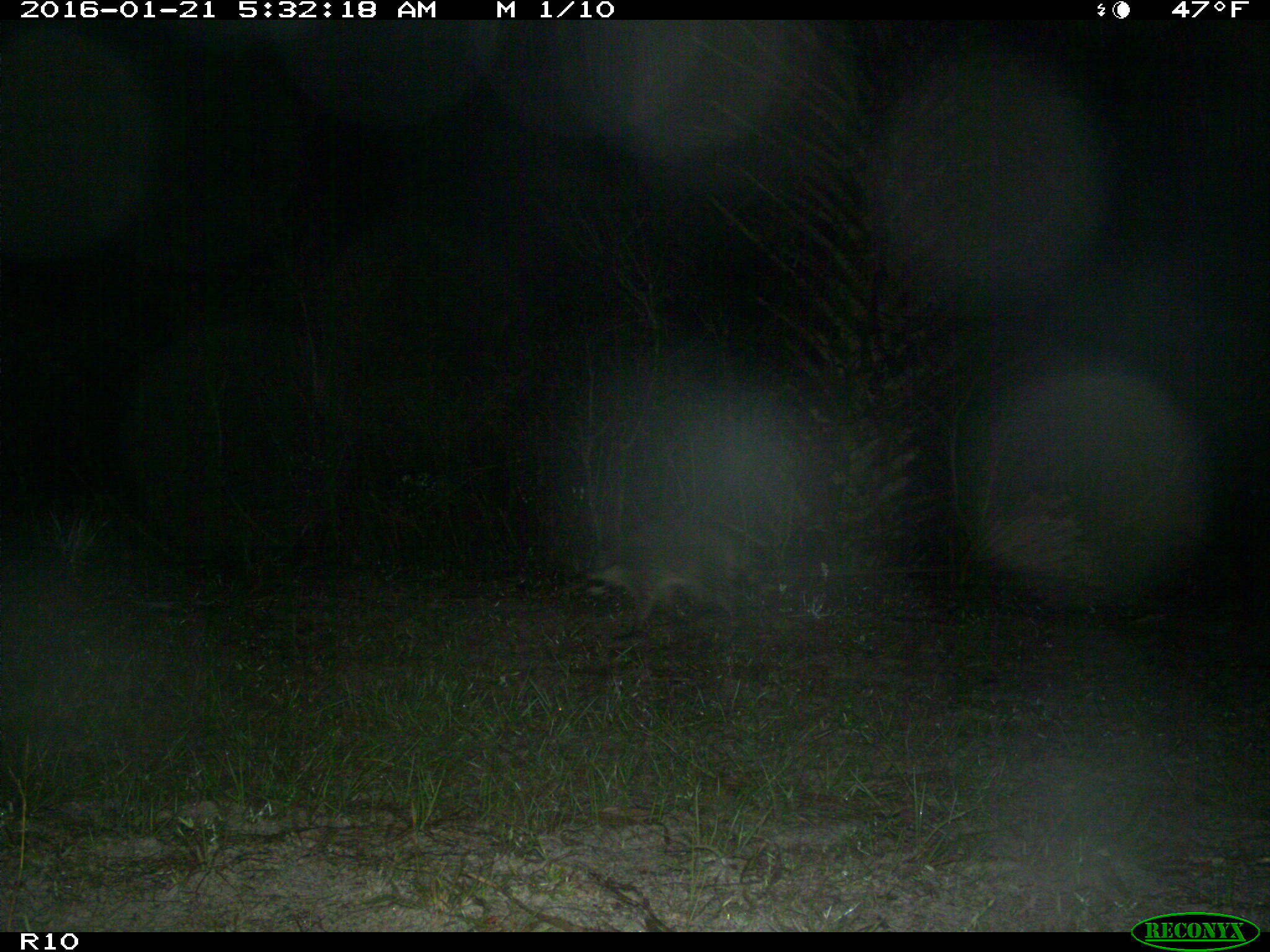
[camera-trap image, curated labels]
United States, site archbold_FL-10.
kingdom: Animalia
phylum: Chordata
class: Mammalia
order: Carnivora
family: Procyonidae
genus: Procyon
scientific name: Procyon lotor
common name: common raccoon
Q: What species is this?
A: Procyon lotor (common raccoon).